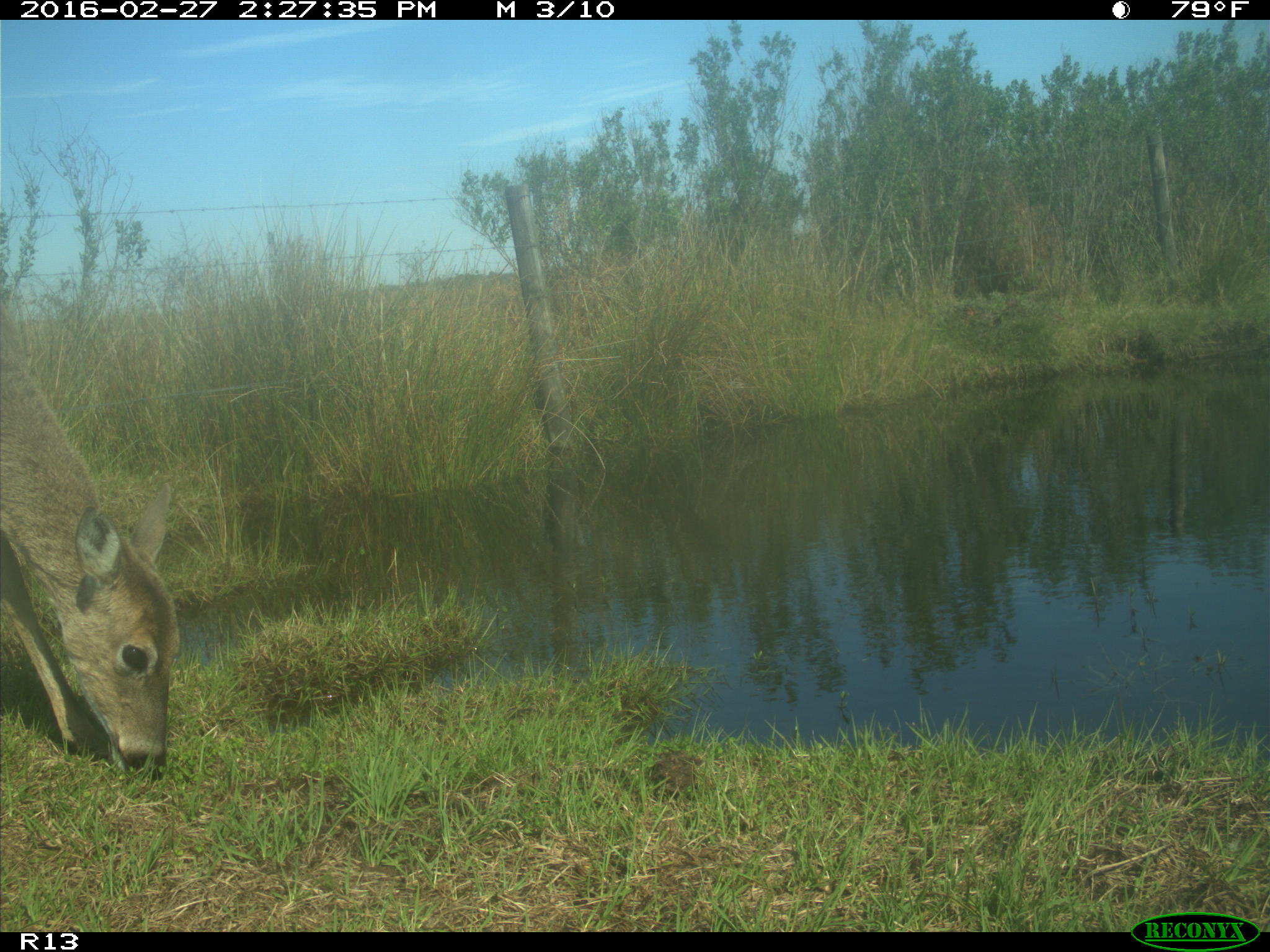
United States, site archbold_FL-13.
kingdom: Animalia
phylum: Chordata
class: Mammalia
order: Artiodactyla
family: Cervidae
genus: Odocoileus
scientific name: Odocoileus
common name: deer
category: unidentified deer